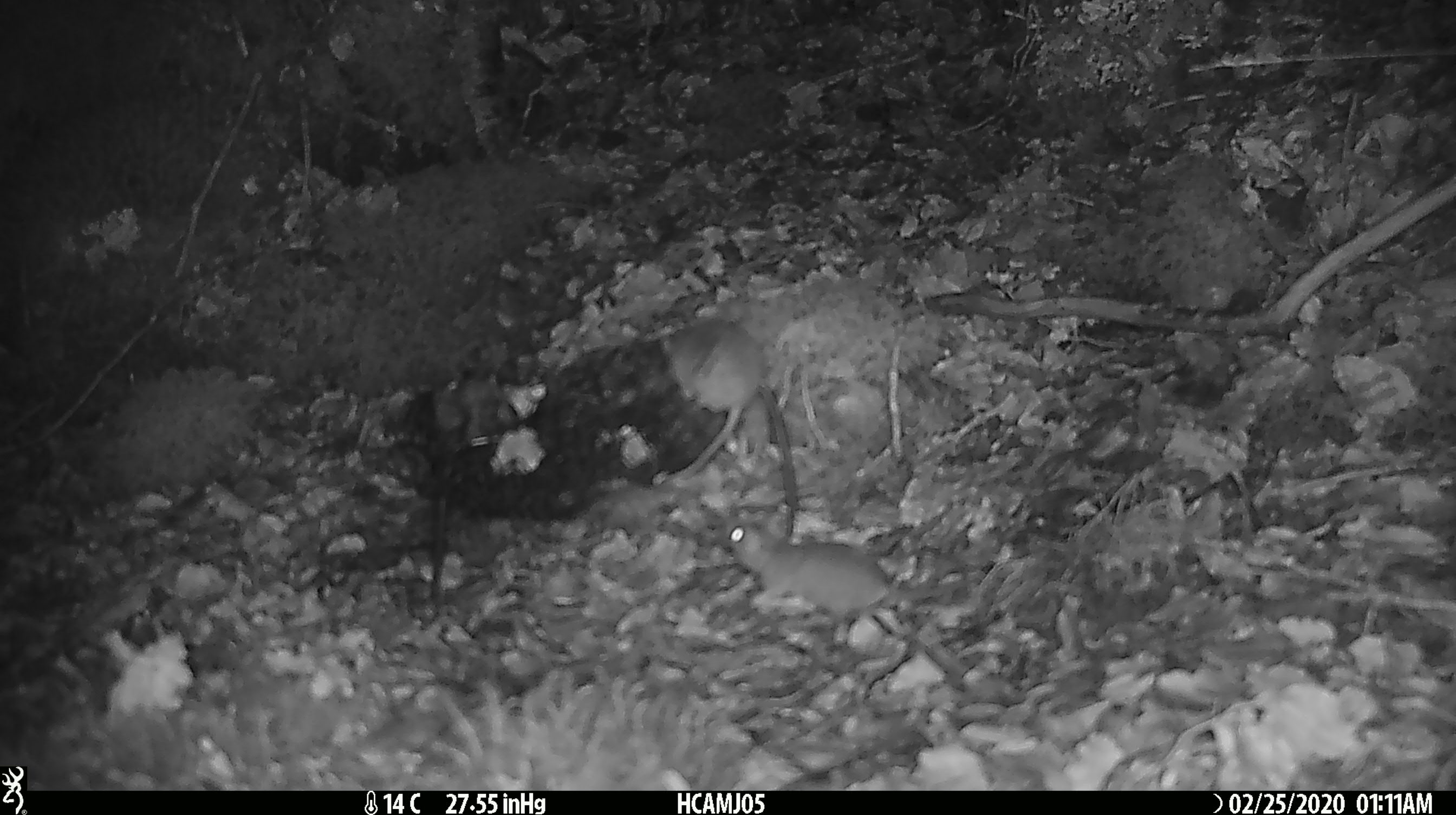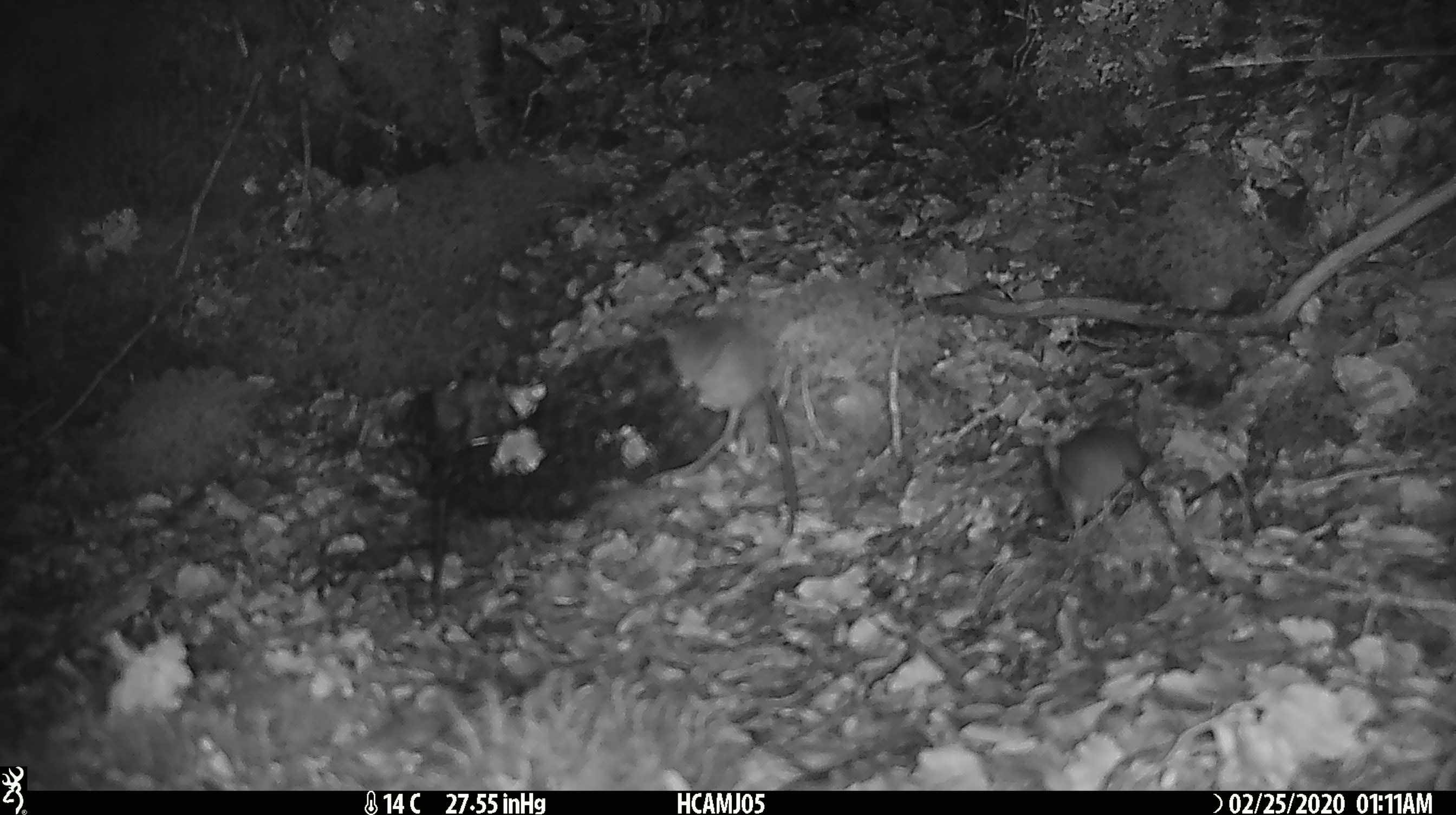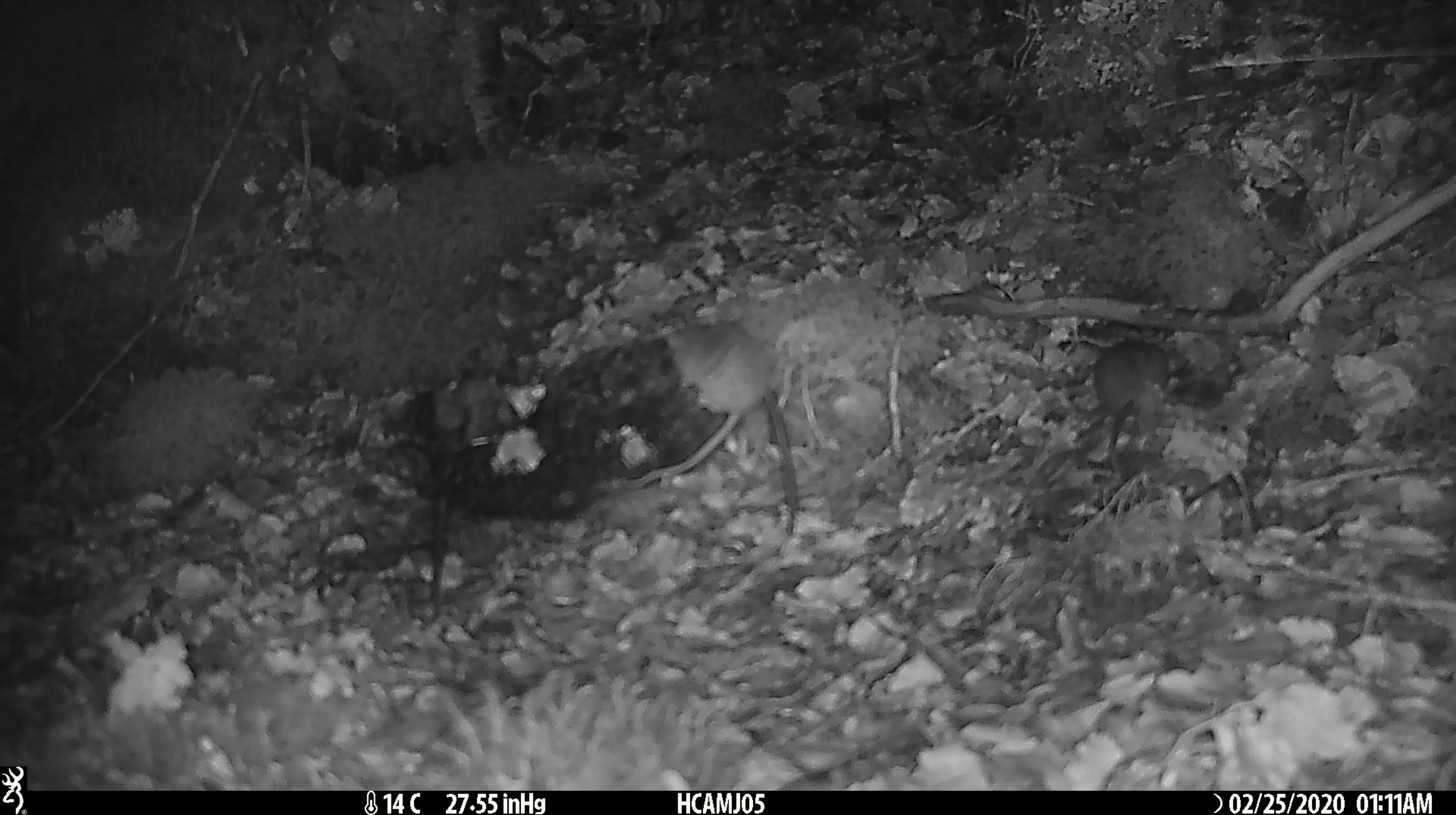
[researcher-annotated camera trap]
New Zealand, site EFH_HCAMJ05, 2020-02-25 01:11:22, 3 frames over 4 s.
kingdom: Animalia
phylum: Chordata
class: Mammalia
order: Rodentia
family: Muridae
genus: Mus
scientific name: Mus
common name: mouse